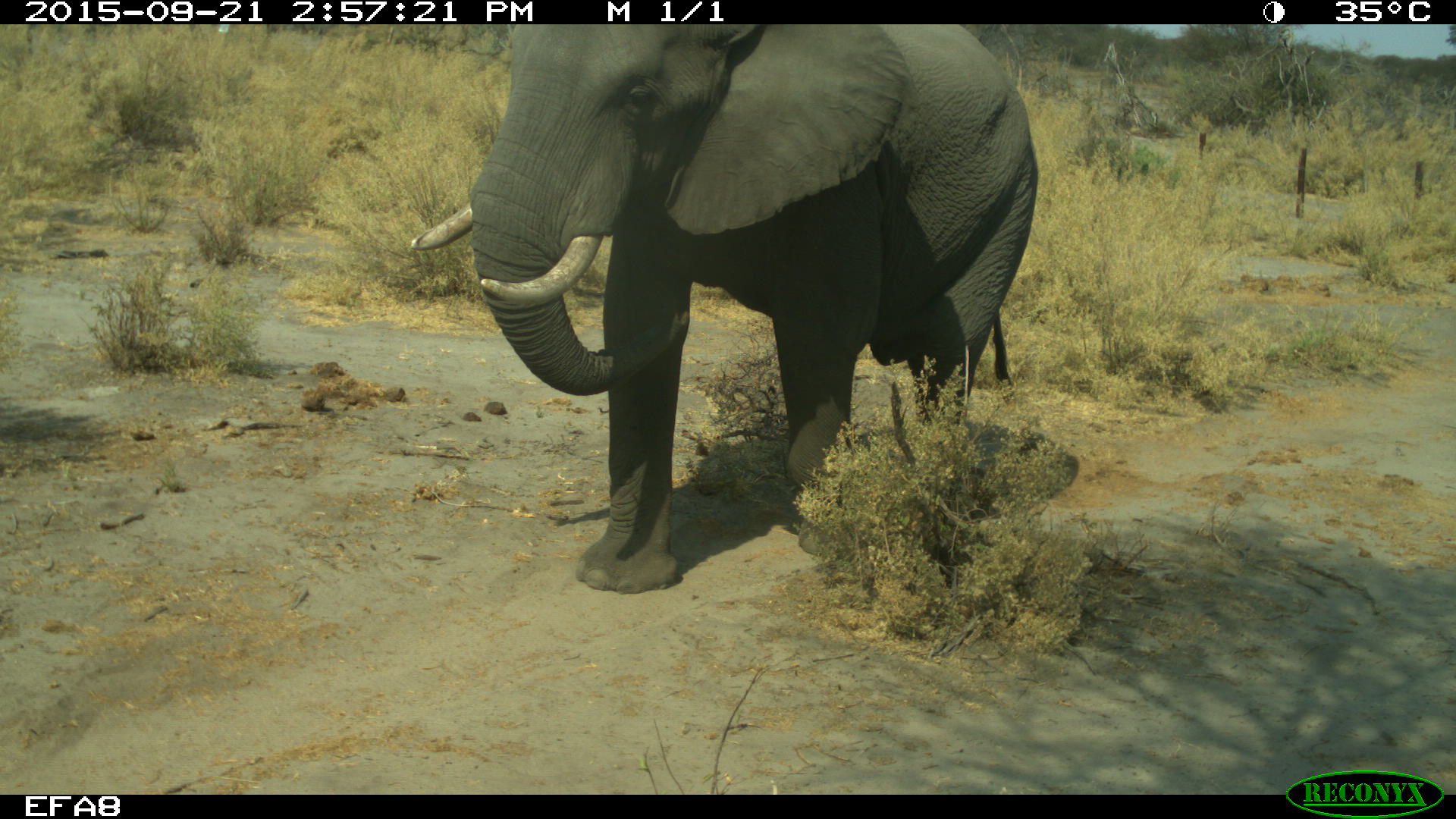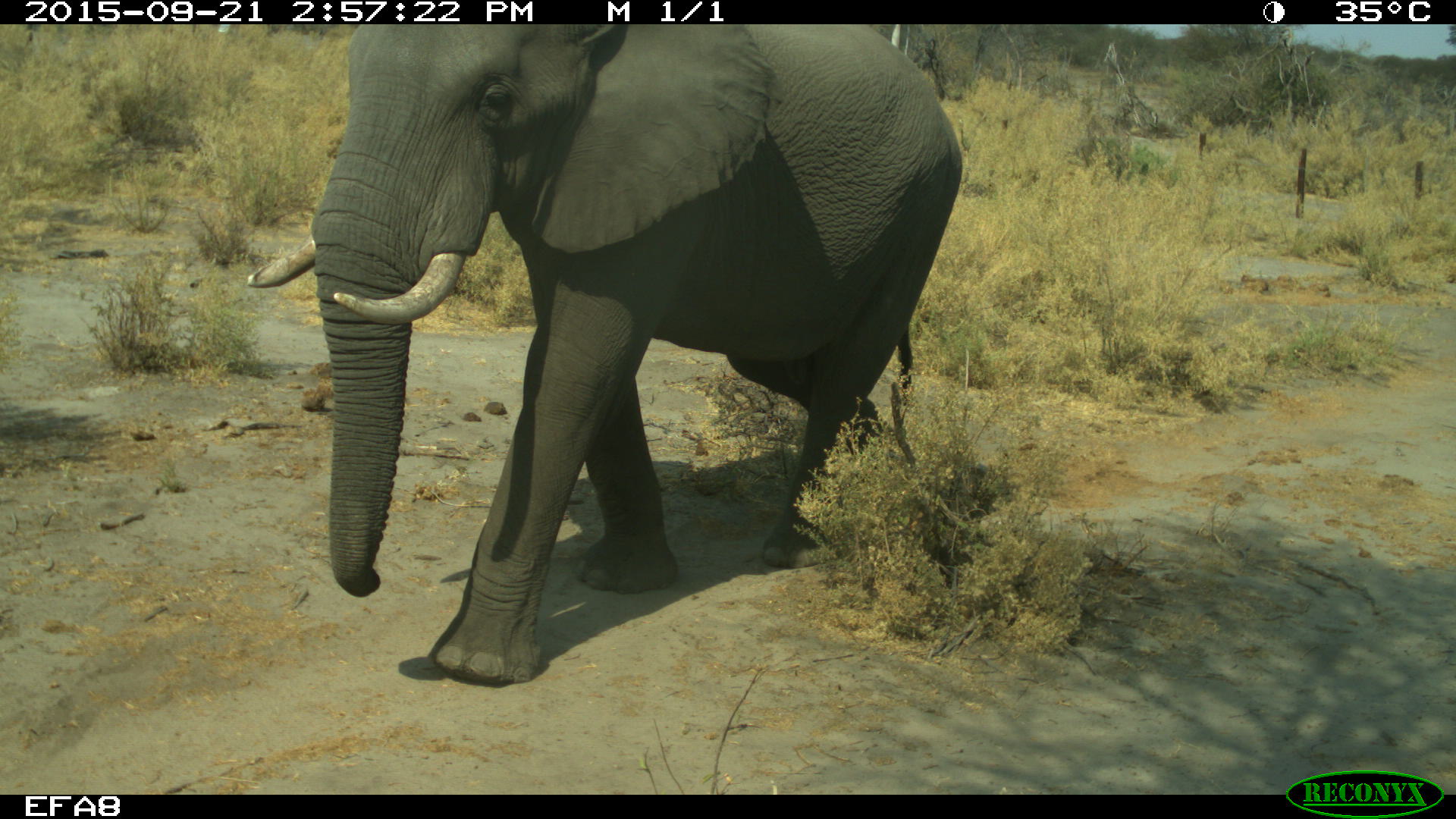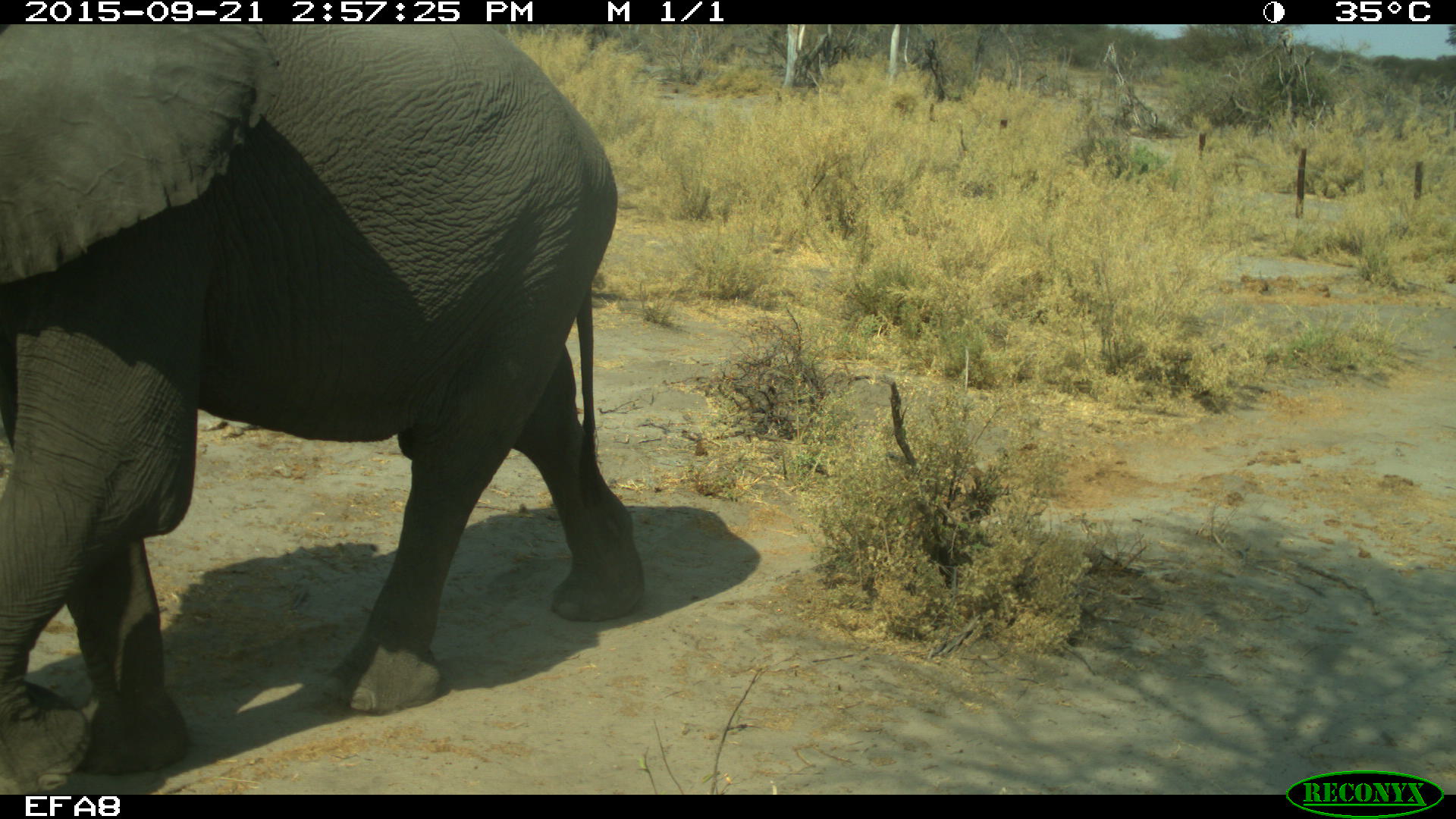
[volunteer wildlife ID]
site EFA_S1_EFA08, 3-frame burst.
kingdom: Animalia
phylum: Chordata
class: Mammalia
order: Proboscidea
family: Elephantidae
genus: Loxodonta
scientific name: Loxodonta africana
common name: african bush elephant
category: elephant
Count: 1.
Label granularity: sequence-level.